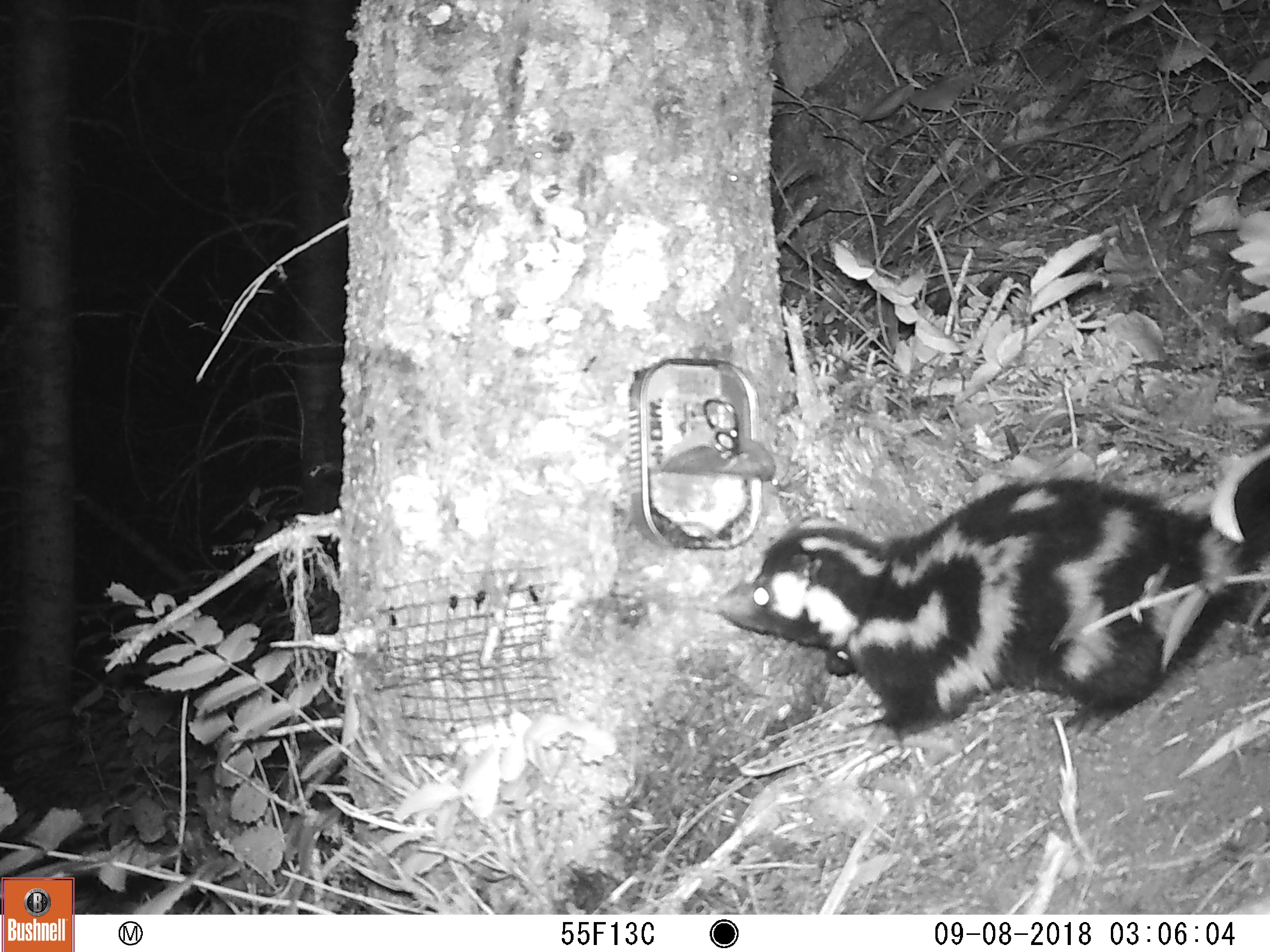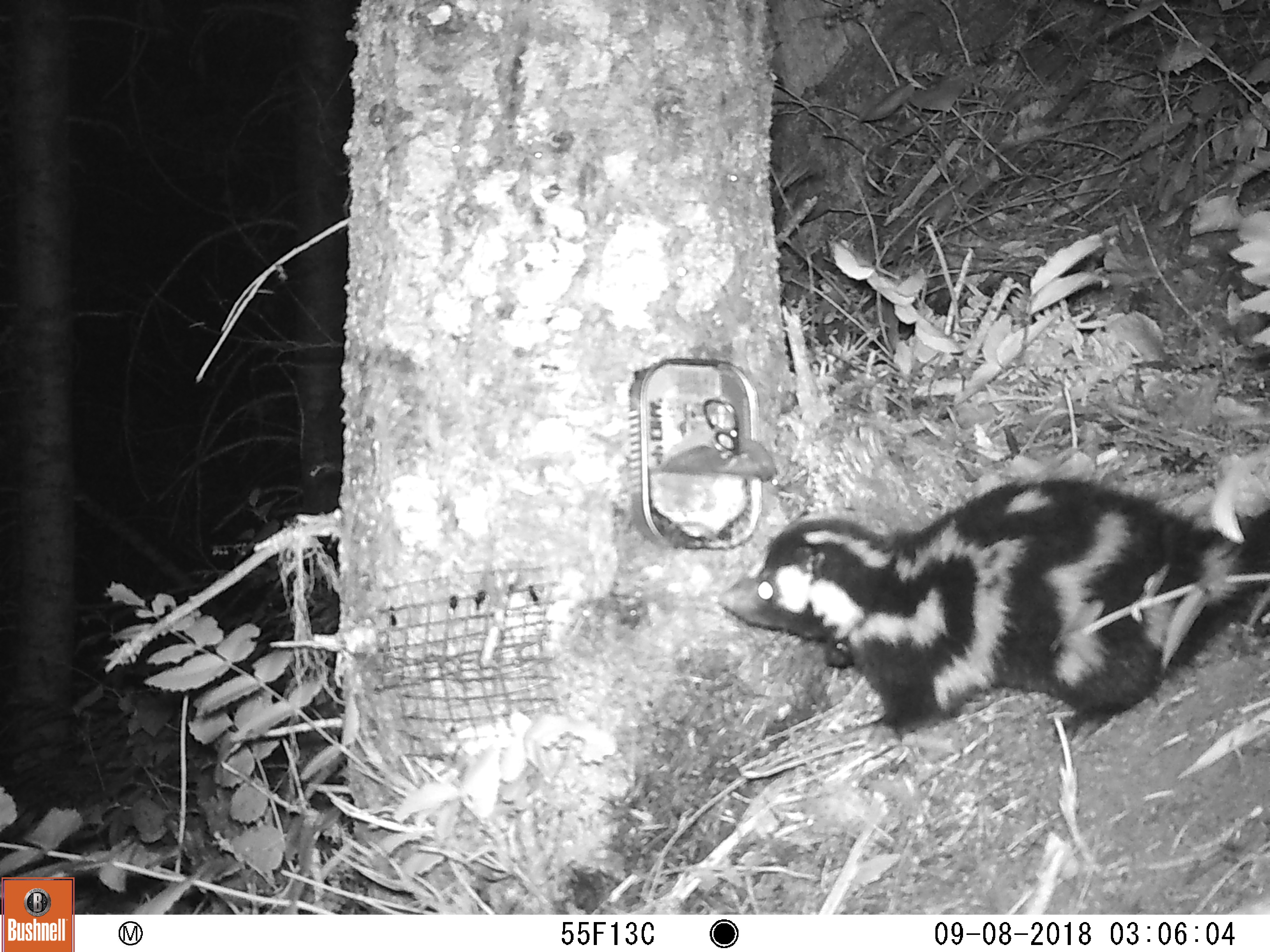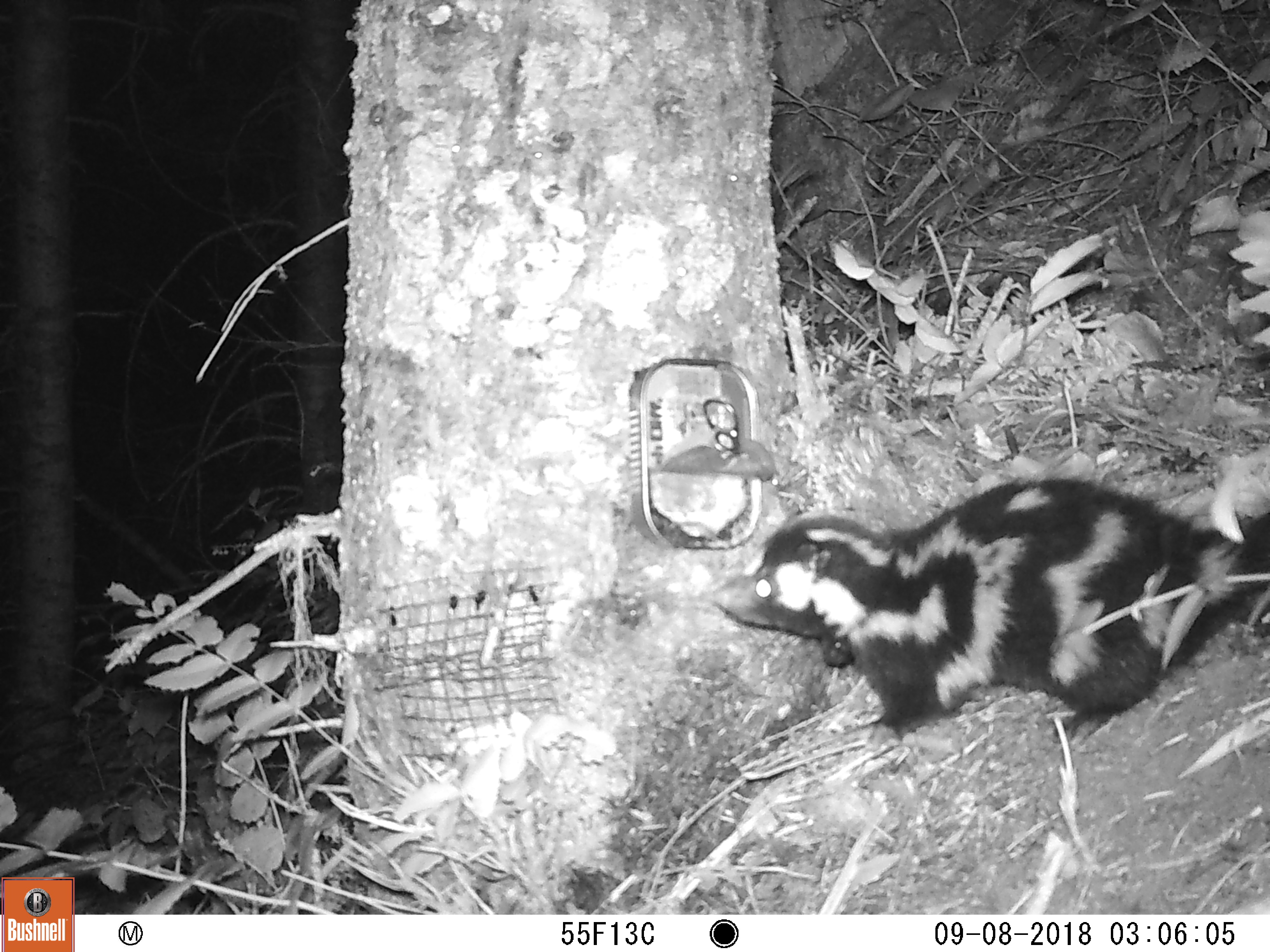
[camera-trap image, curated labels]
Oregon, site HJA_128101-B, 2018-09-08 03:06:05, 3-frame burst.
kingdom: Animalia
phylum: Chordata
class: Mammalia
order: Carnivora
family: Mephitidae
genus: Spilogale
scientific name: Spilogale gracilis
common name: western spotted skunk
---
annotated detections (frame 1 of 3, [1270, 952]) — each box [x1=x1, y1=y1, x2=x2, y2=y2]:
western spotted skunk: [x1=699, y1=393, x2=1263, y2=772]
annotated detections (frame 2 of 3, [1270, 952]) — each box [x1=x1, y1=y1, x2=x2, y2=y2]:
western spotted skunk: [x1=689, y1=422, x2=1263, y2=760]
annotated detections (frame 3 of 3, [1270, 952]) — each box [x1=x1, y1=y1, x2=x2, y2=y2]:
western spotted skunk: [x1=699, y1=457, x2=1263, y2=788]